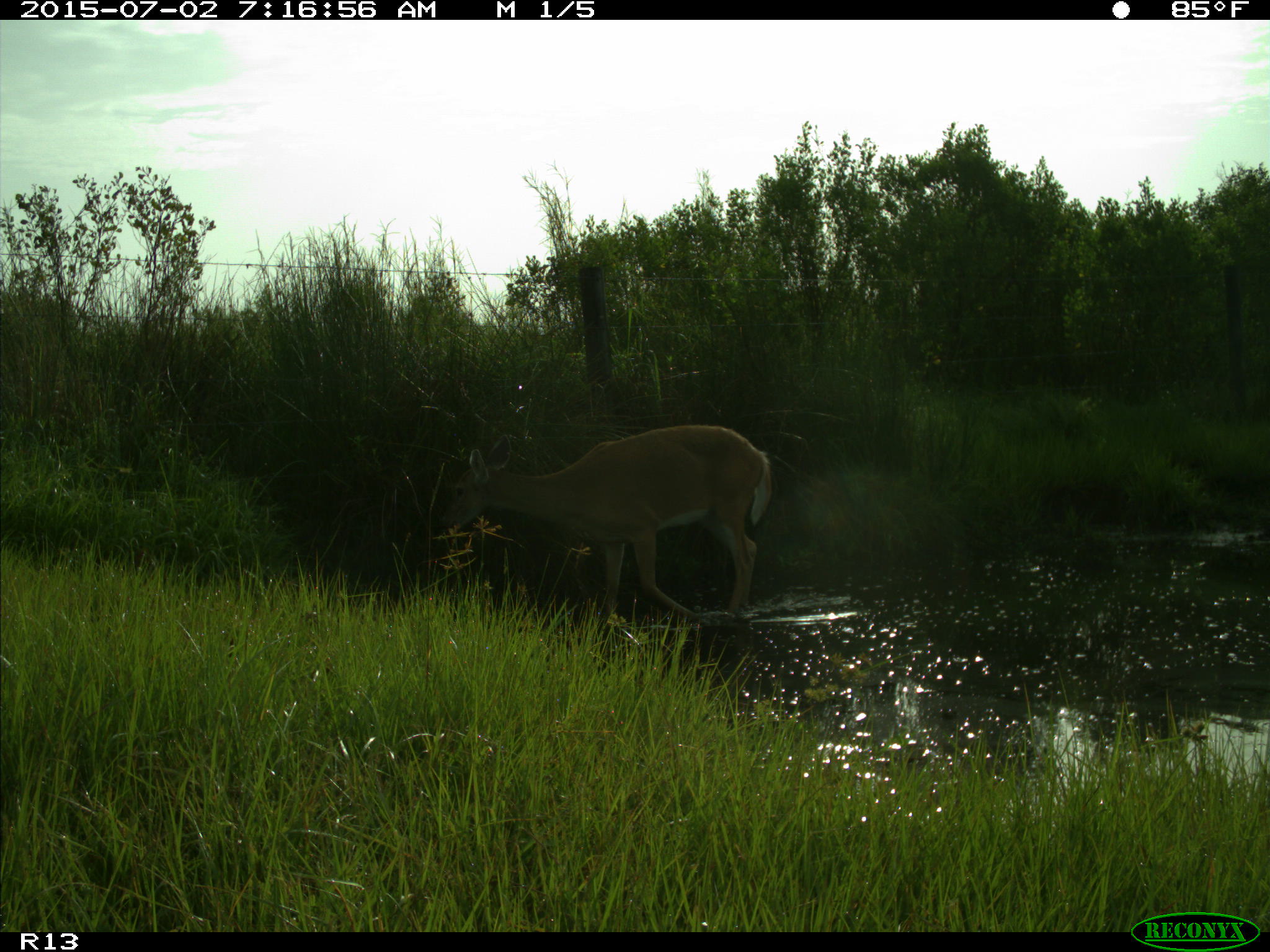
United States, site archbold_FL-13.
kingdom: Animalia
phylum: Chordata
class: Mammalia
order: Artiodactyla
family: Cervidae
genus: Odocoileus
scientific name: Odocoileus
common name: deer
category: unidentified deer